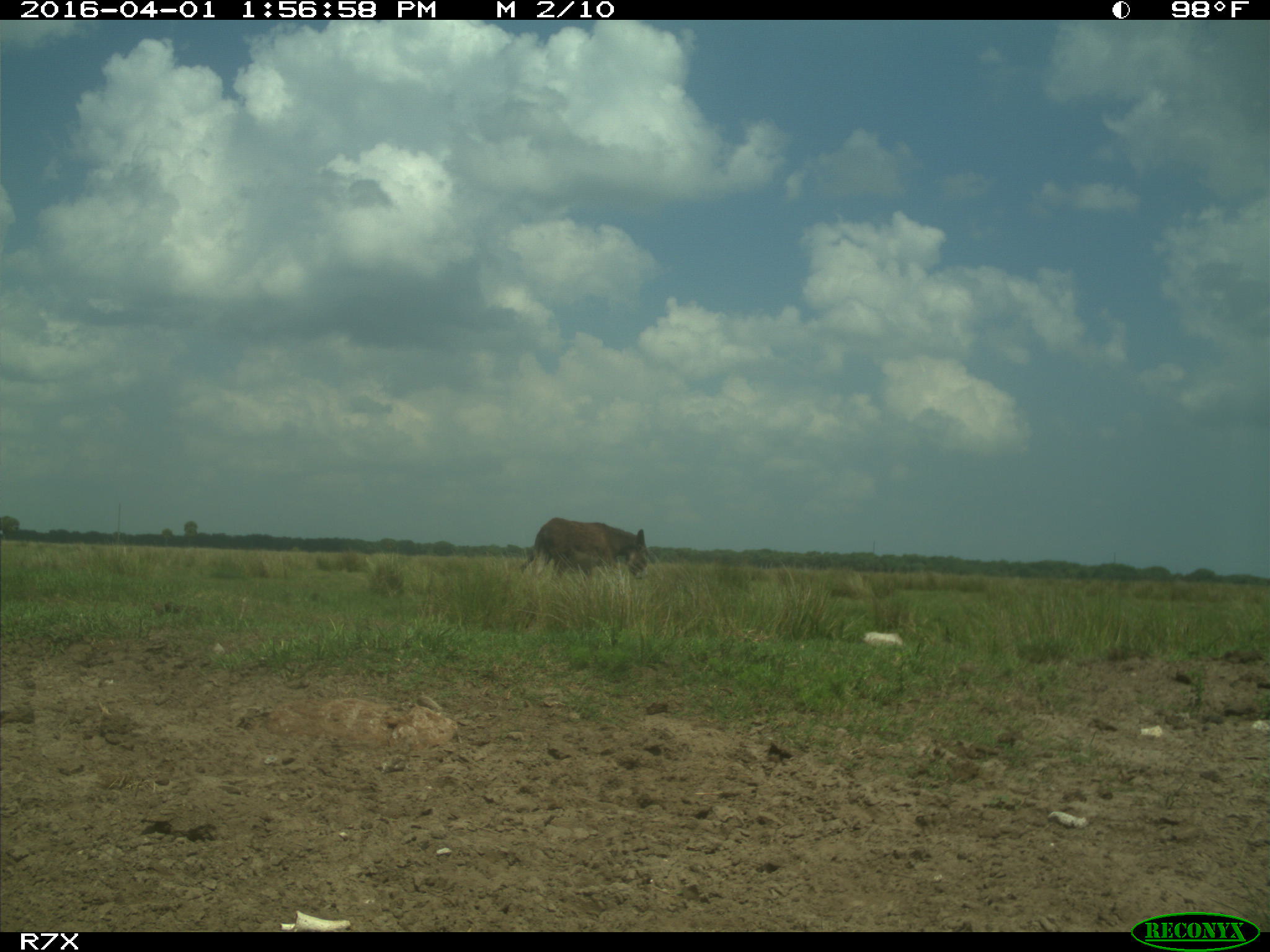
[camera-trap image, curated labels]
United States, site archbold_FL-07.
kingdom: Animalia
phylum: Chordata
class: Mammalia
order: Perissodactyla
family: Equidae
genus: Equus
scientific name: Equus africanus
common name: african wild ass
Equus africanus (african wild ass).